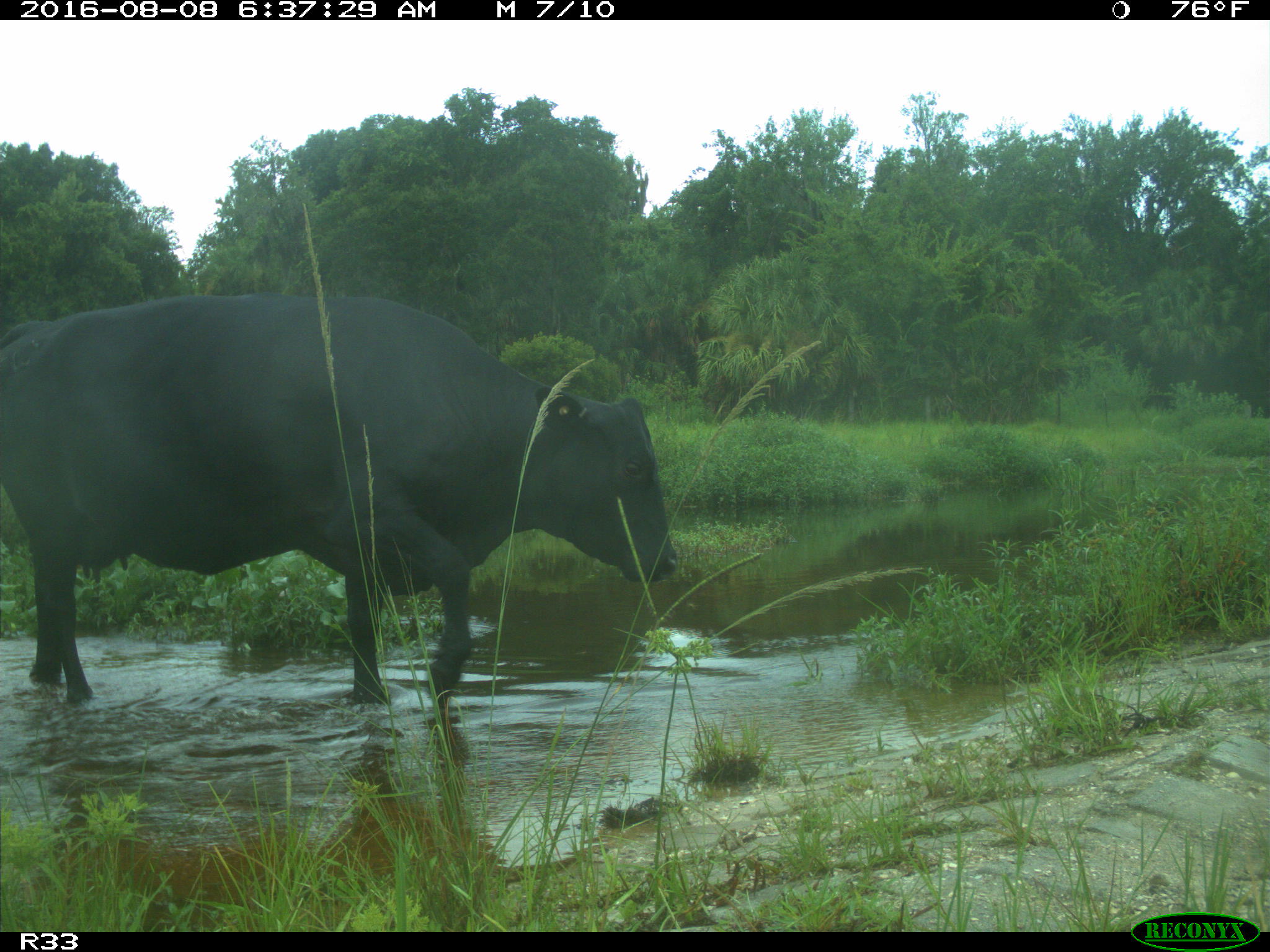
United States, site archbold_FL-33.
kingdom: Animalia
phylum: Chordata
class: Mammalia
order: Artiodactyla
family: Bovidae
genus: Bos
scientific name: Bos taurus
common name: domestic cow